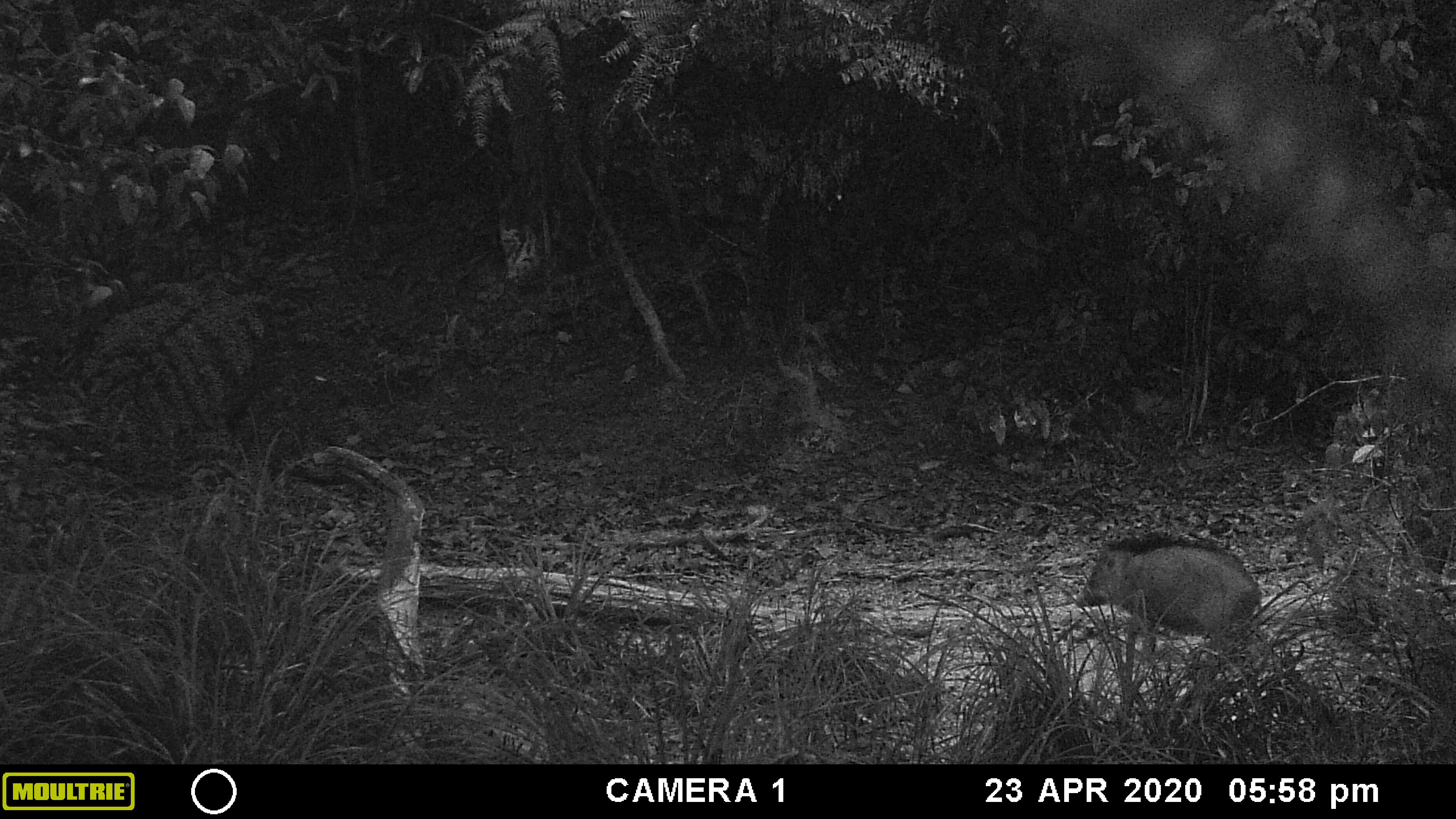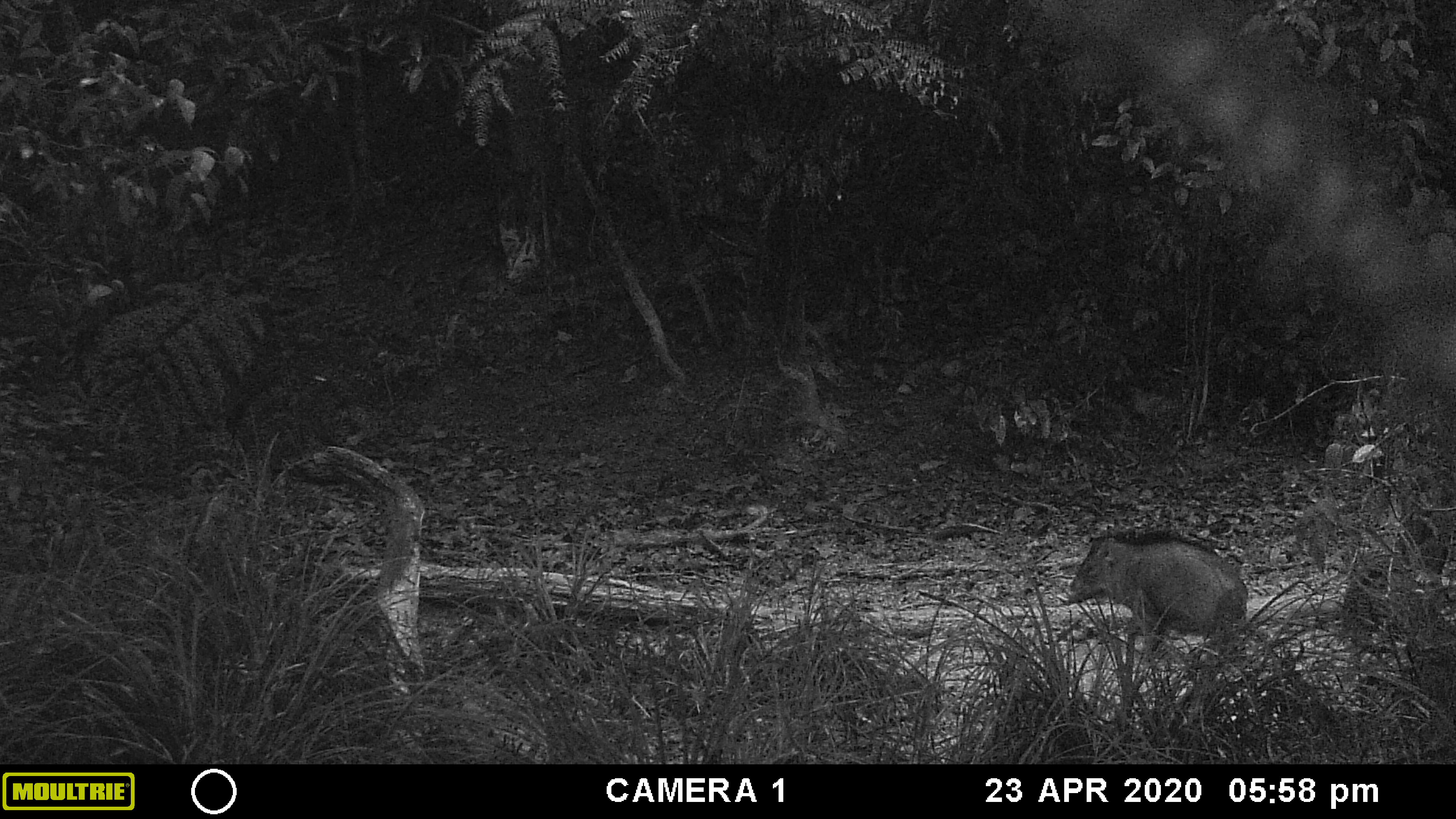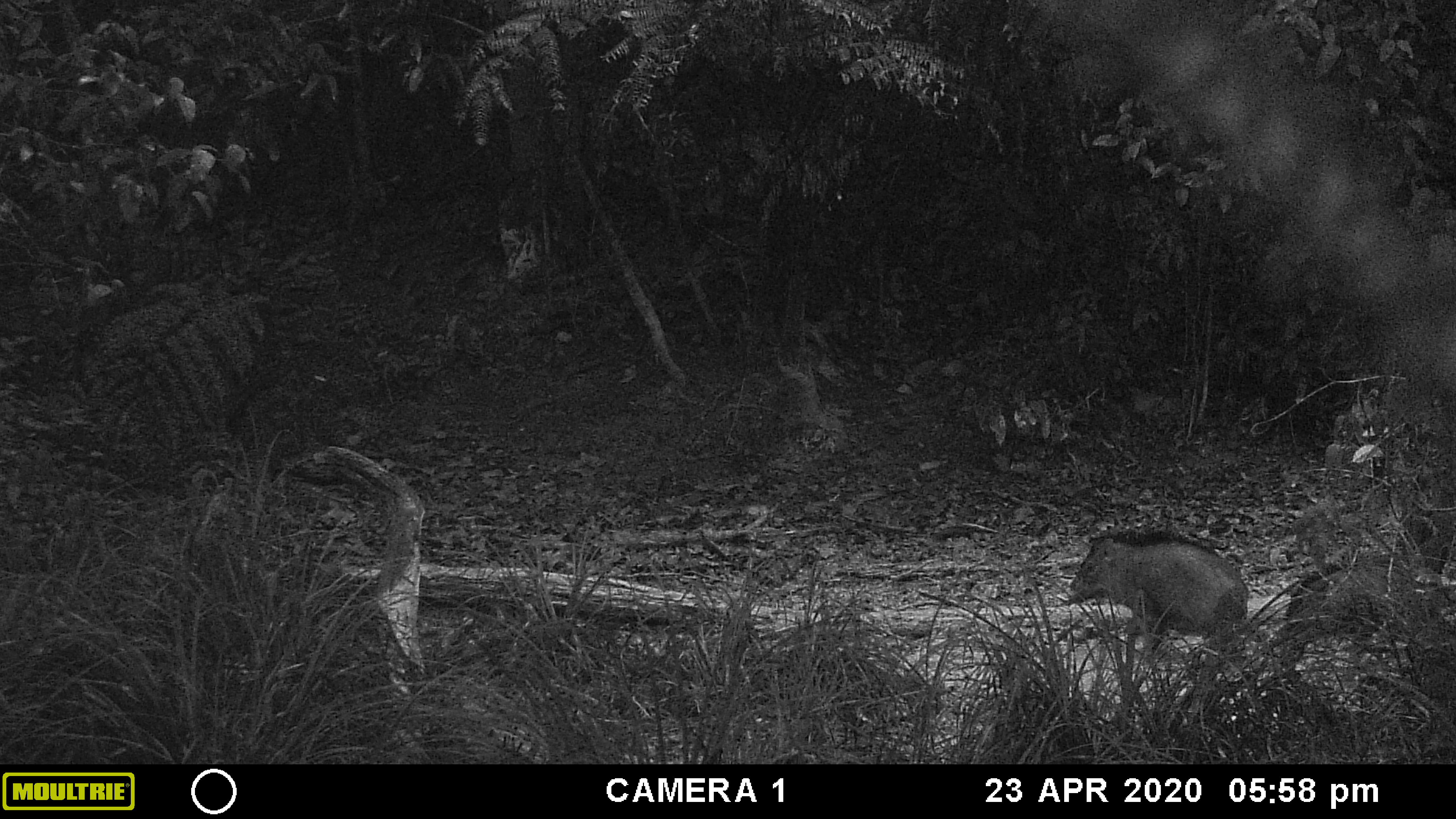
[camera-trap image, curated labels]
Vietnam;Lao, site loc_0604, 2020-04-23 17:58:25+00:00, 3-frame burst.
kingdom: Animalia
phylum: Chordata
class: Mammalia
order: Artiodactyla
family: Suidae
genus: Sus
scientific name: Sus scrofa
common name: eurasian wild pig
Eurasian wild pig (Sus scrofa). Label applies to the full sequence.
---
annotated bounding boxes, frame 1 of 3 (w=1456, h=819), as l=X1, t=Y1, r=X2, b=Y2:
eurasian wild pig: l=1076, t=530, r=1267, b=689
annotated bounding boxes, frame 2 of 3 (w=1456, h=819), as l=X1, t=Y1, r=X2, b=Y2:
eurasian wild pig: l=1054, t=524, r=1250, b=687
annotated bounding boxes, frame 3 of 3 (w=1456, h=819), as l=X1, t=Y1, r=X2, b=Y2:
eurasian wild pig: l=1053, t=524, r=1250, b=698; l=1275, t=554, r=1456, b=695